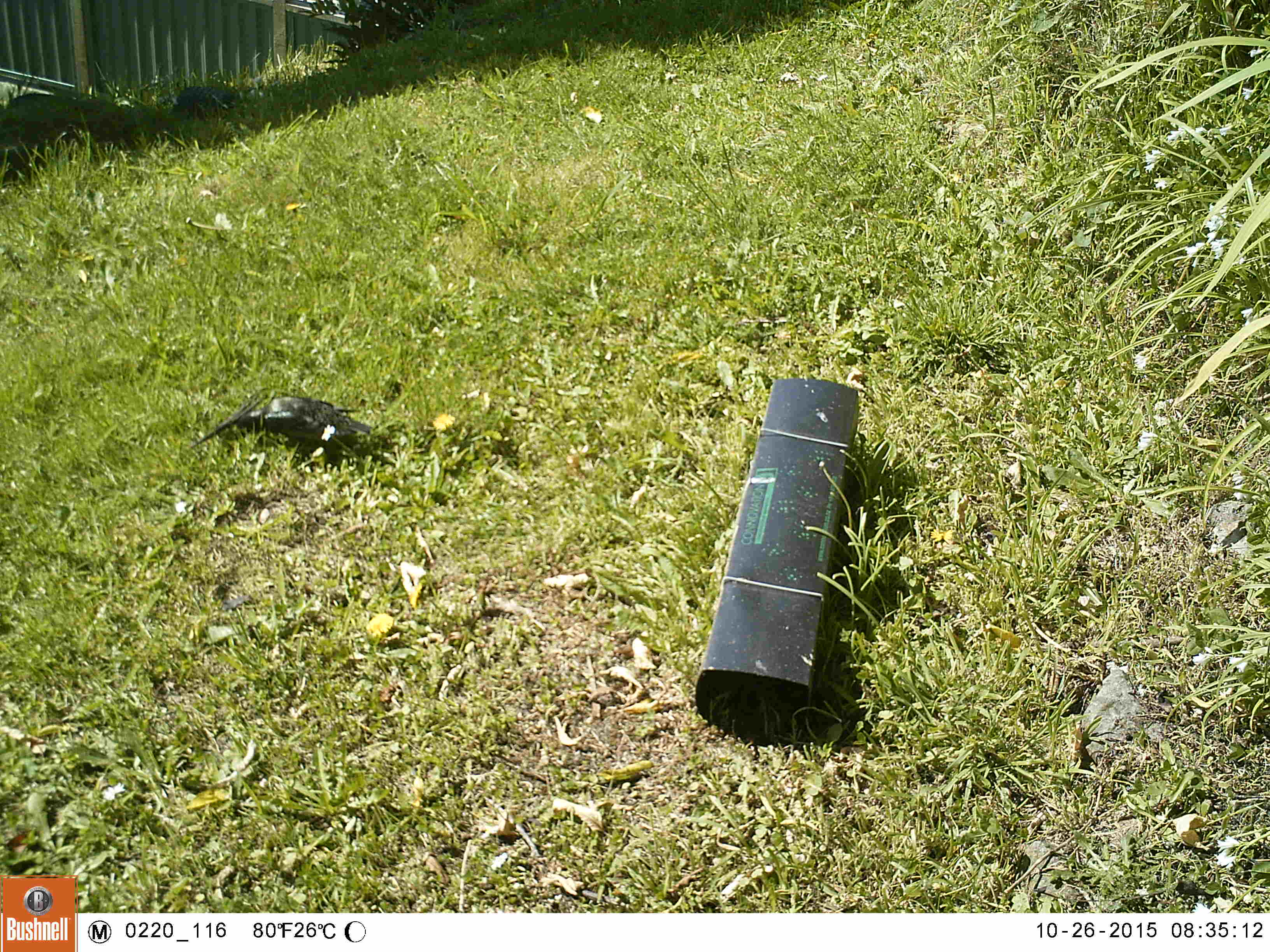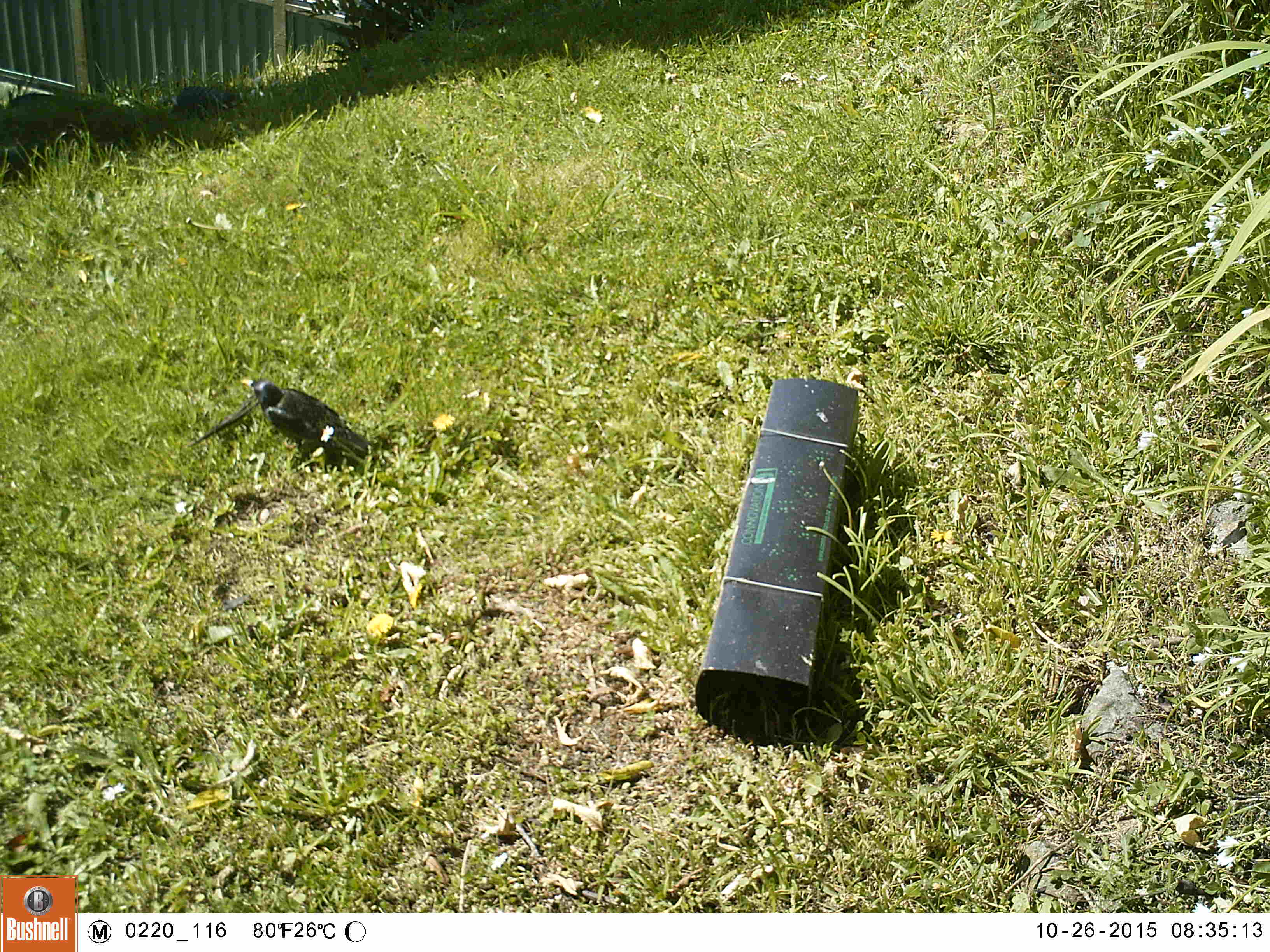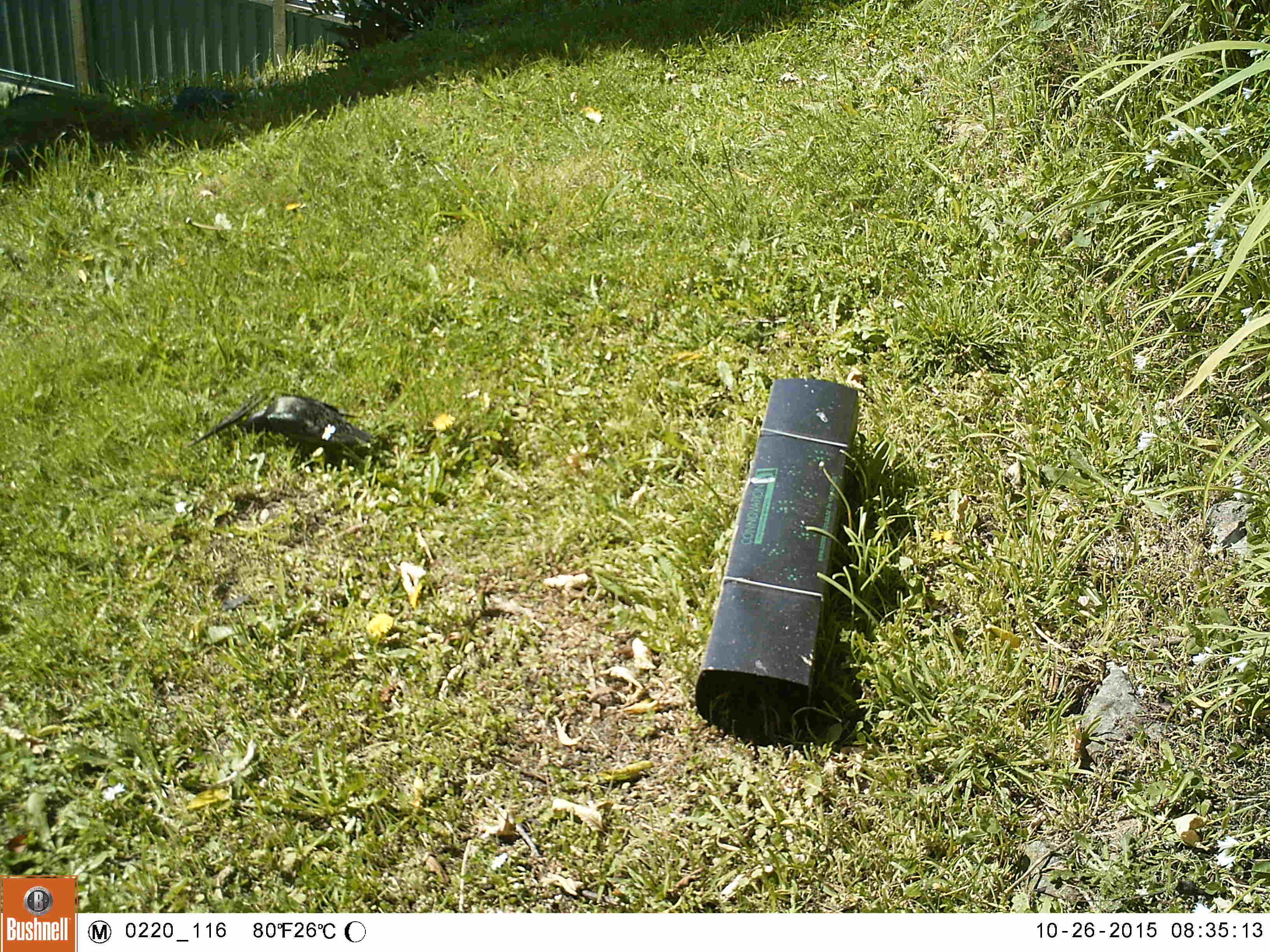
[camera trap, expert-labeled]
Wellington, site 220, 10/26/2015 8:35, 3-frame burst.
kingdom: Animalia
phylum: Chordata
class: Aves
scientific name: Aves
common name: bird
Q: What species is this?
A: Bird (Aves).